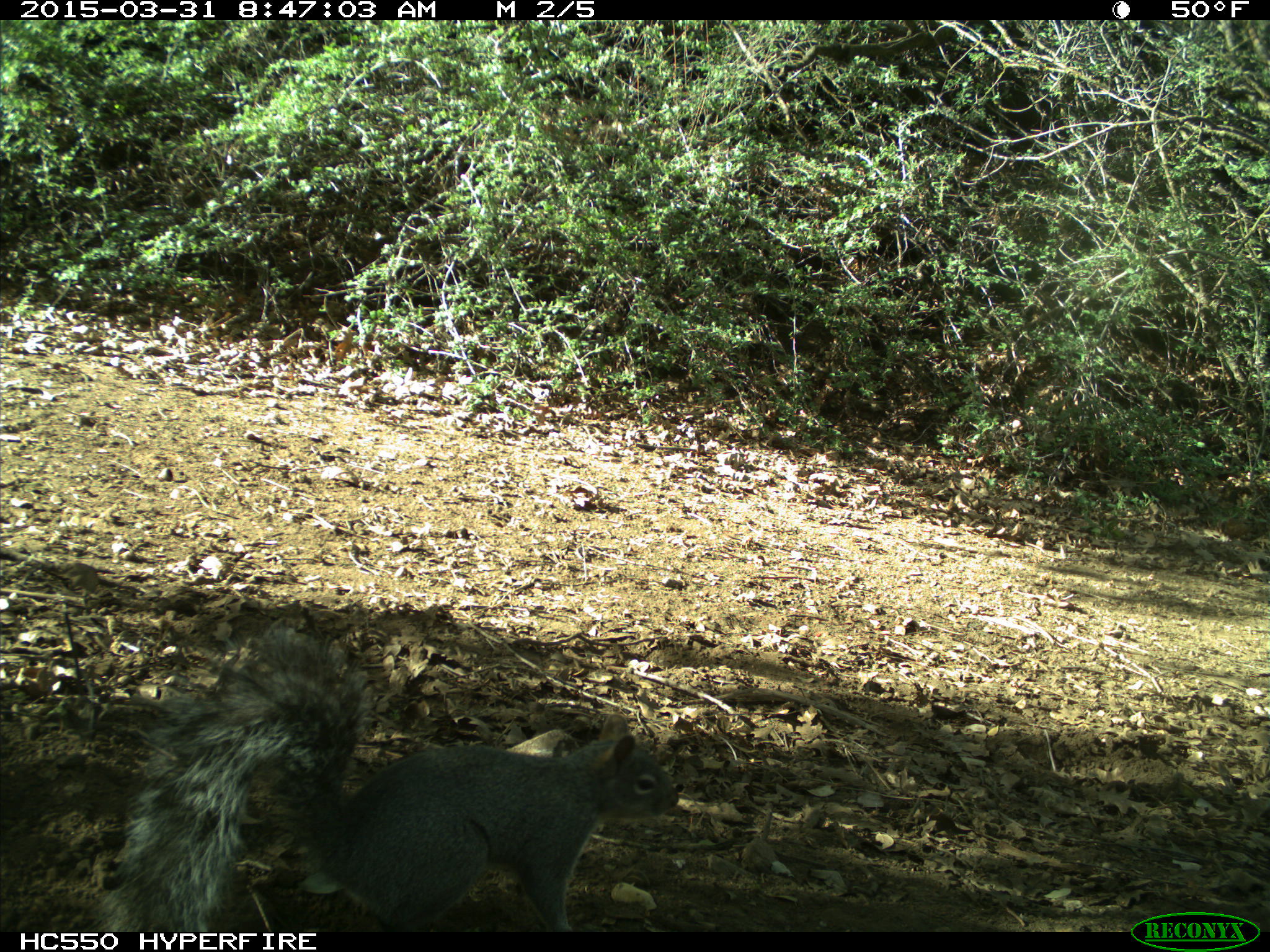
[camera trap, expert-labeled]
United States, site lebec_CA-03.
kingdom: Animalia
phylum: Chordata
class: Mammalia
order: Rodentia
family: Sciuridae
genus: Sciurus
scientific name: Sciurus carolinensis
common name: eastern gray squirrel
Sciurus carolinensis (eastern gray squirrel).